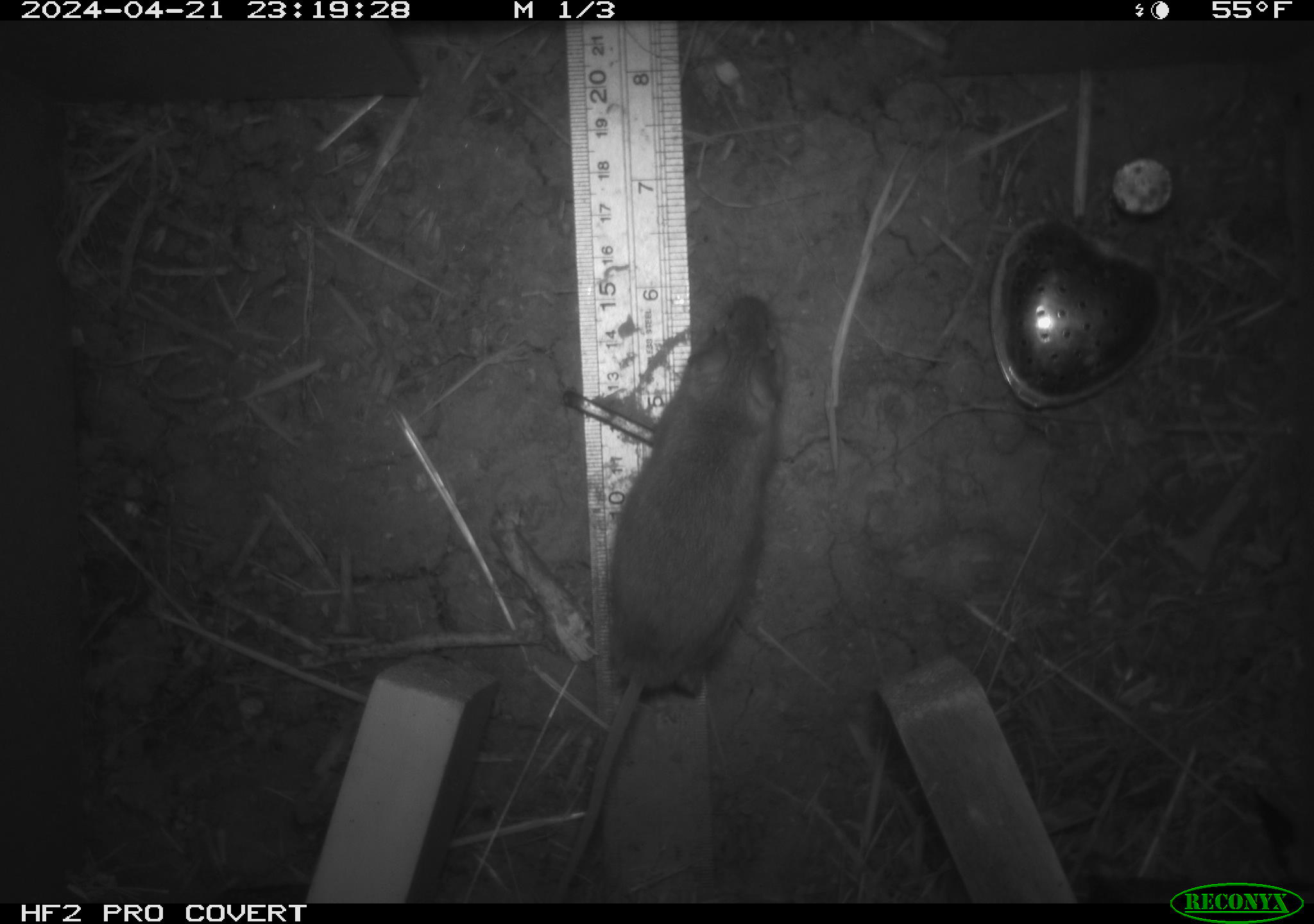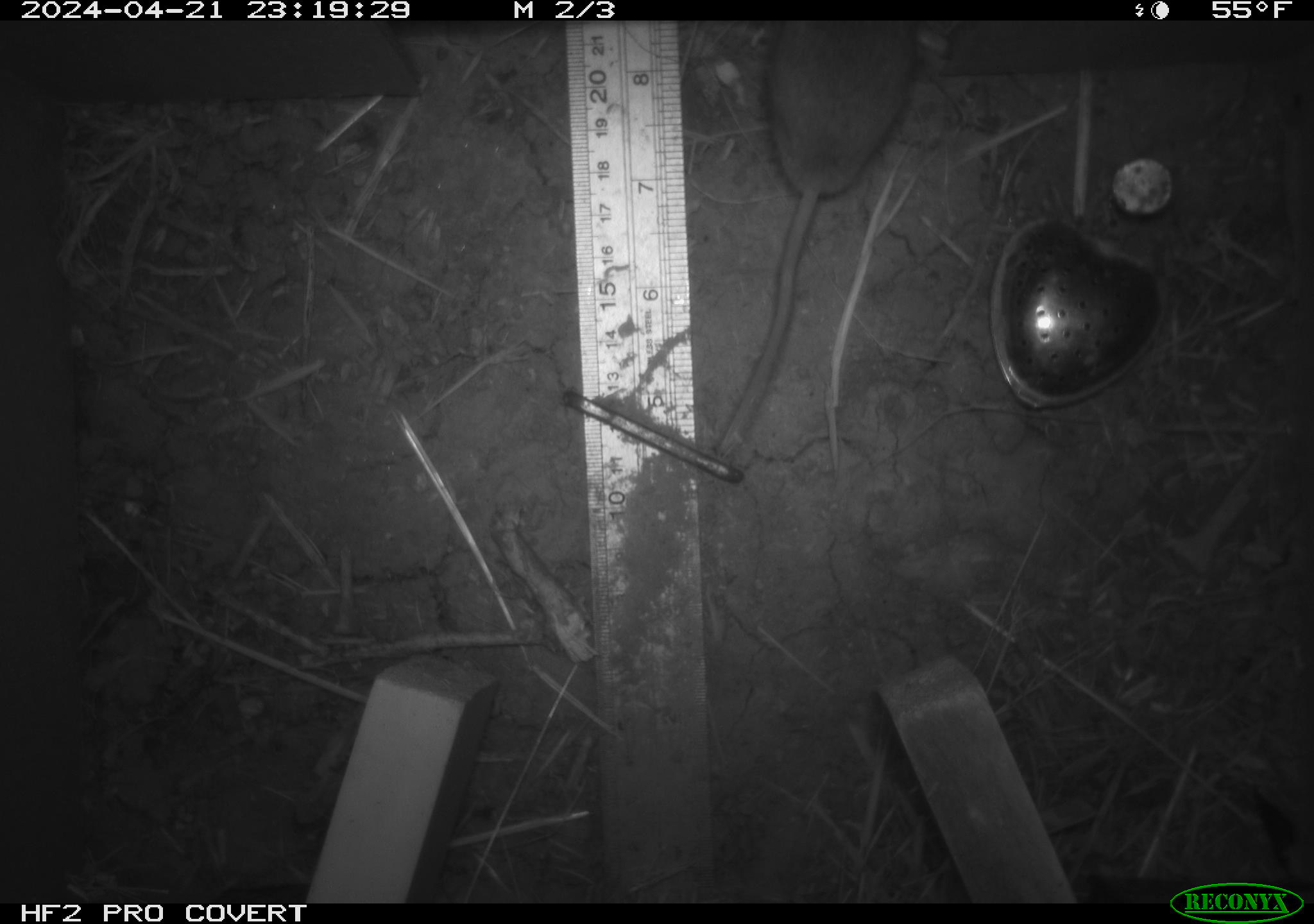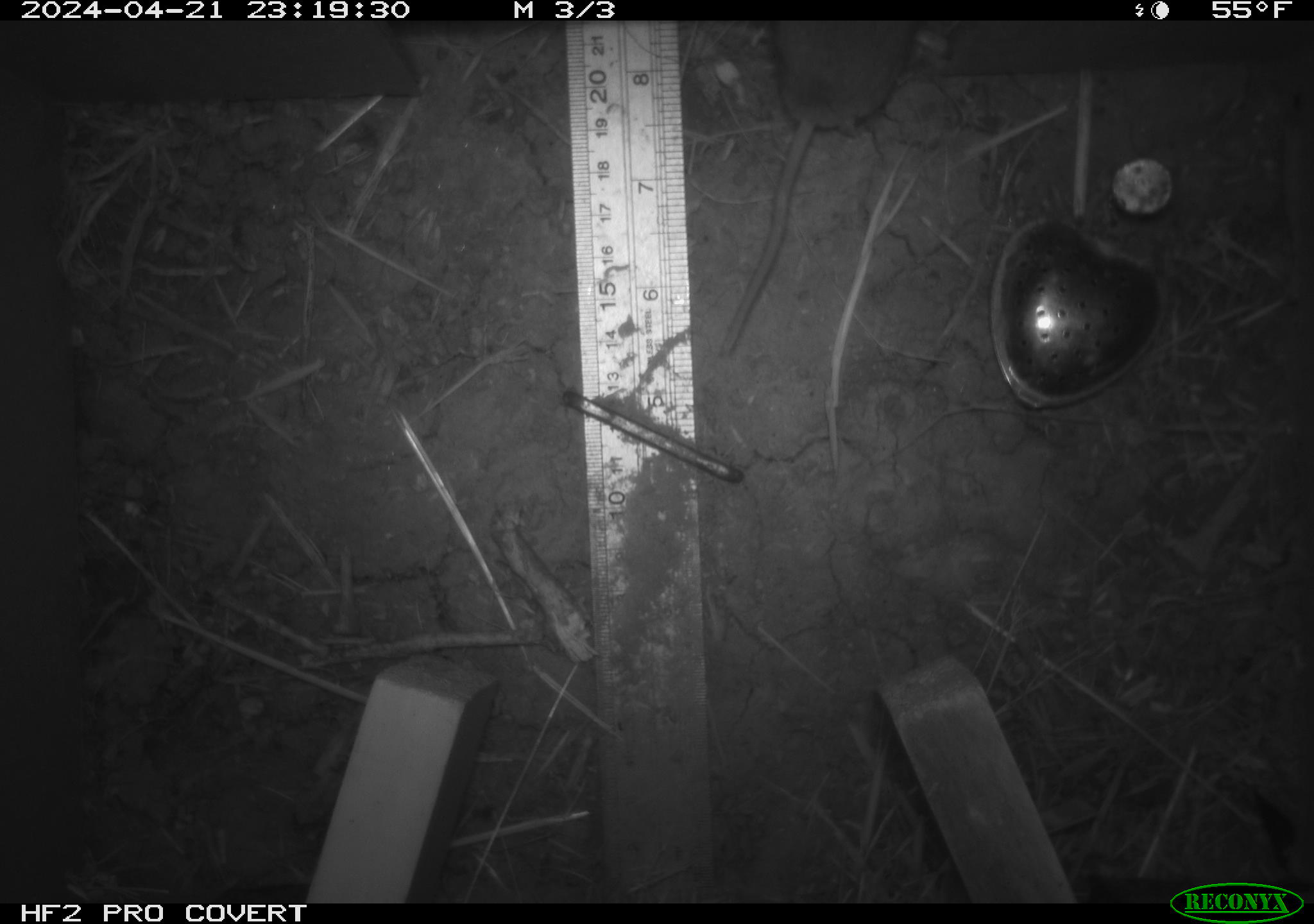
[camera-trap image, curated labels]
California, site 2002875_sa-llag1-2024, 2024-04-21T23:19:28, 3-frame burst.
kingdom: Animalia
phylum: Chordata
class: Mammalia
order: Rodentia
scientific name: Rodentia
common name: mouse species